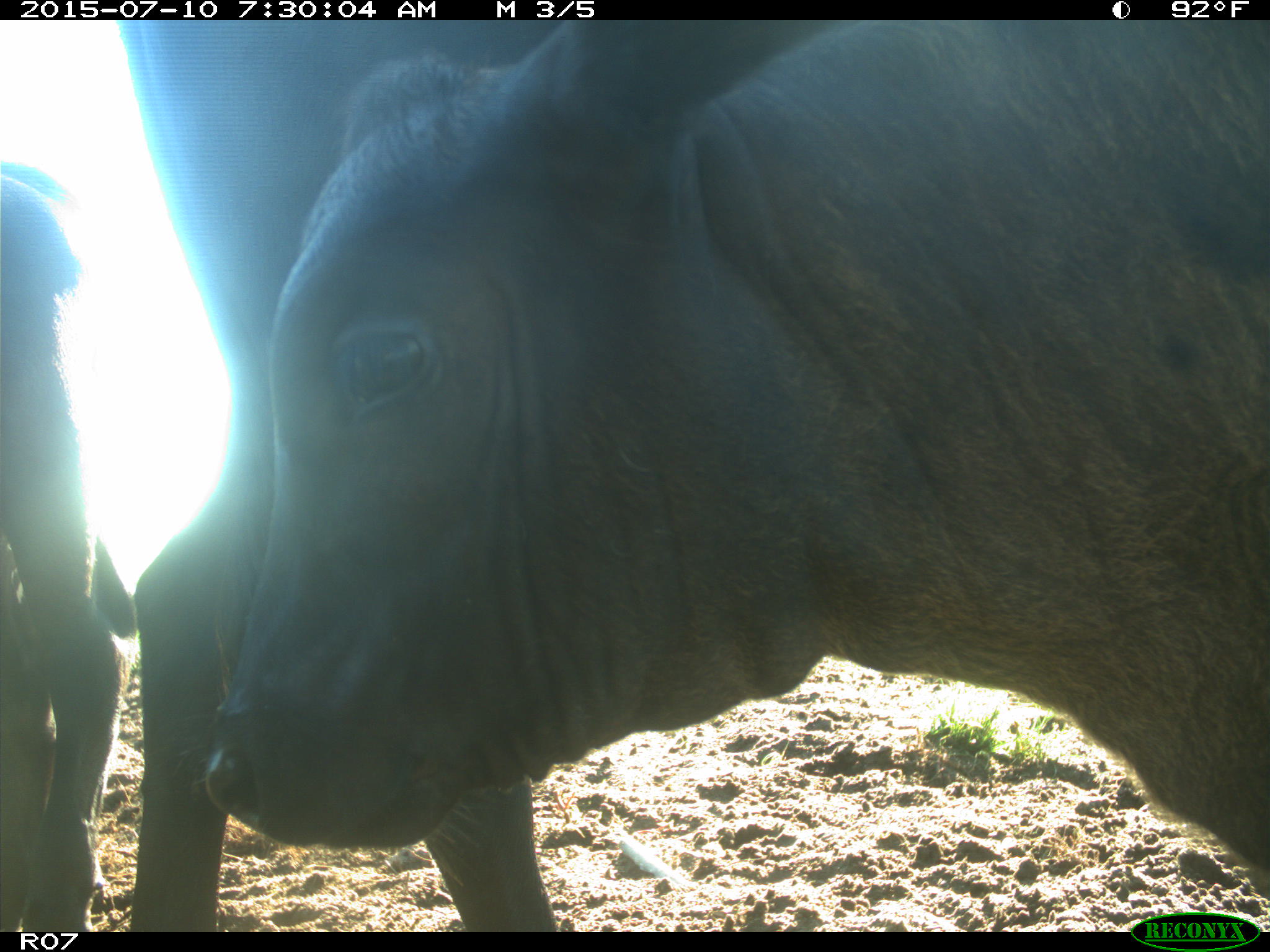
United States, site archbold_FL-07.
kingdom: Animalia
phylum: Chordata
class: Mammalia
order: Artiodactyla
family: Bovidae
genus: Bos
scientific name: Bos taurus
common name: domestic cow